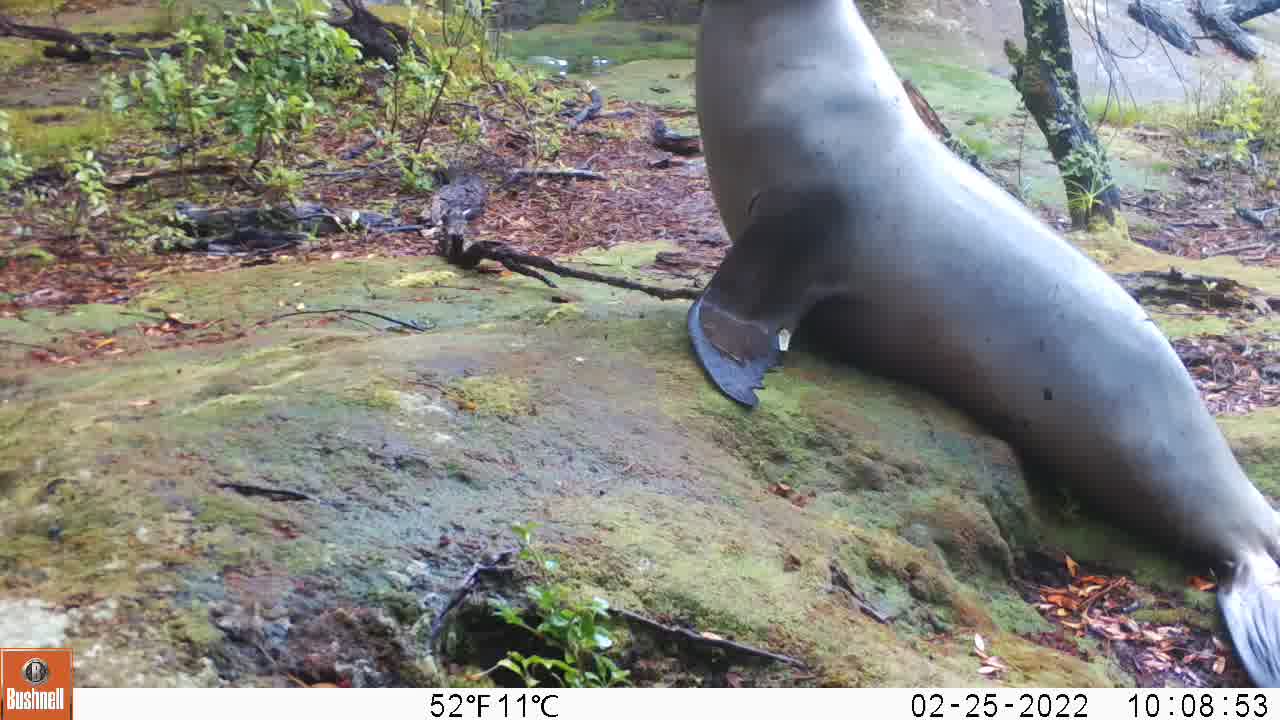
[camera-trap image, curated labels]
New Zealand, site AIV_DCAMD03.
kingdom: Animalia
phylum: Chordata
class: Mammalia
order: Carnivora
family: Otariidae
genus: Phocarctos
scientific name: Phocarctos hookeri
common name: new zealand sea lion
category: sealion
Sealion (new zealand sea lion) (Phocarctos hookeri).